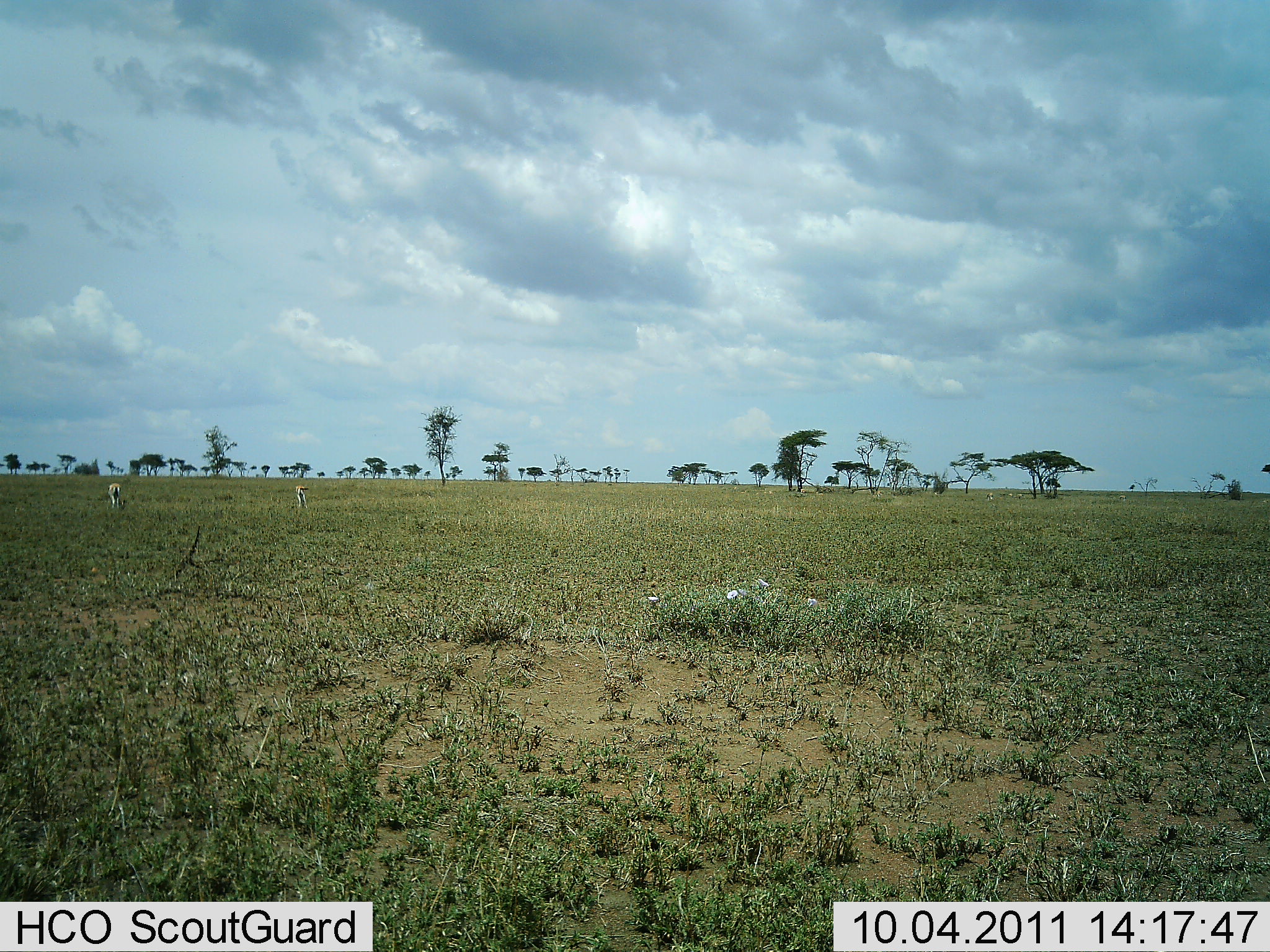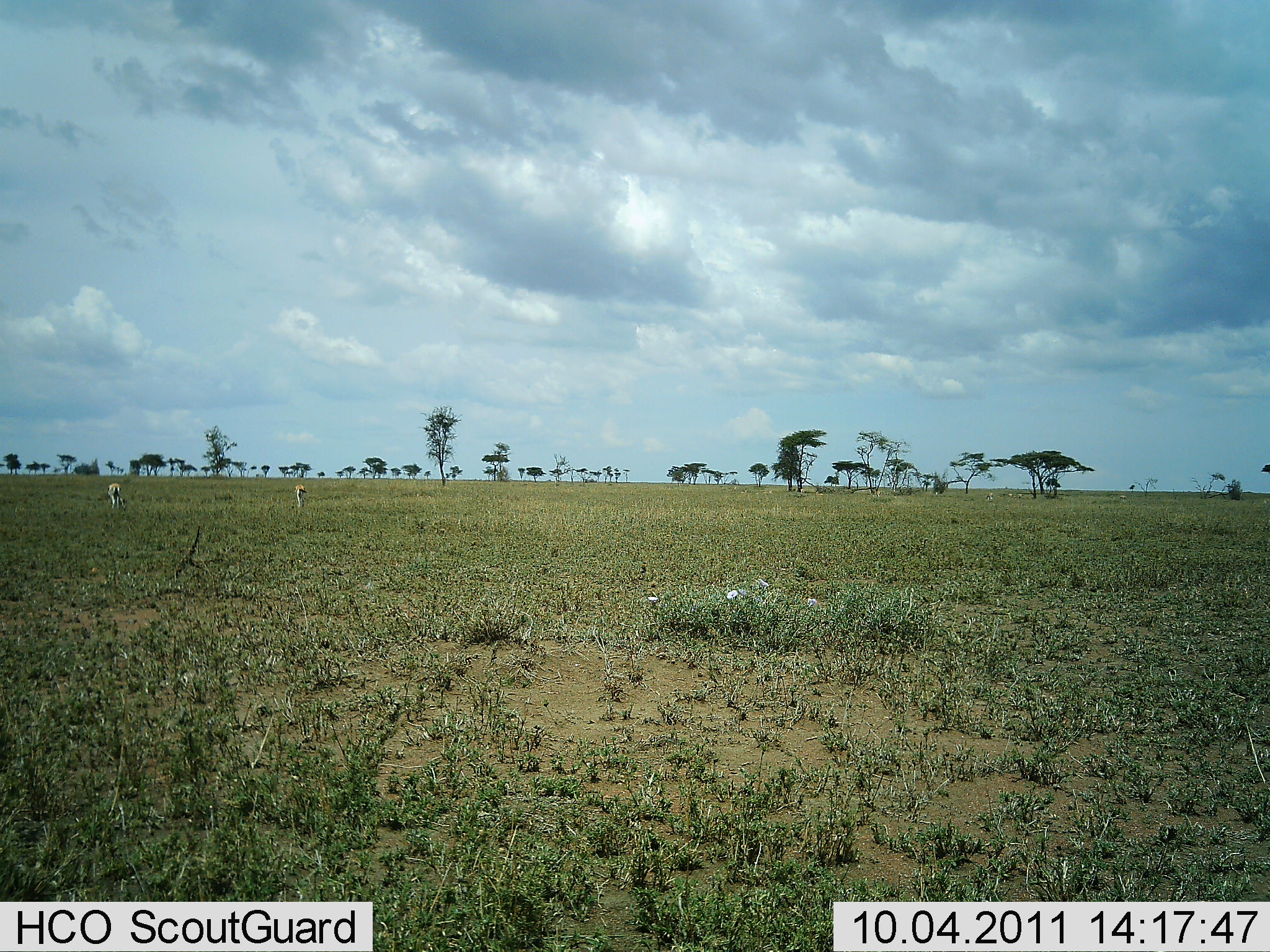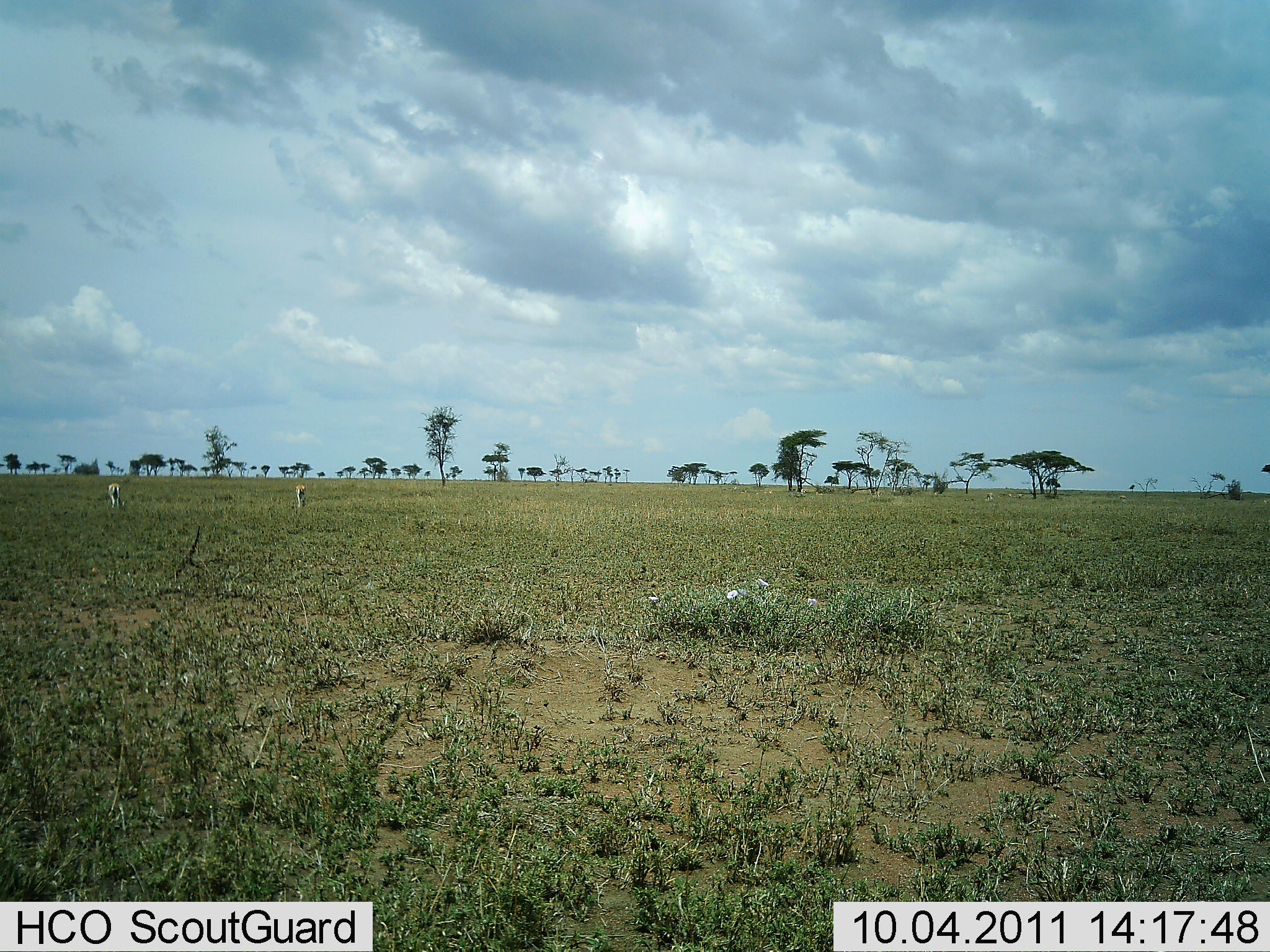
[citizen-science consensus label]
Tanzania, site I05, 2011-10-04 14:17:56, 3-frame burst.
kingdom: Animalia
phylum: Chordata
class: Mammalia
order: Artiodactyla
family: Bovidae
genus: Eudorcas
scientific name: Eudorcas thomsonii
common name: thomson's gazelle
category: gazellethomsons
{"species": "gazellethomsons (thomson's gazelle) (Eudorcas thomsonii)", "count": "2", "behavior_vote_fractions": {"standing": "57%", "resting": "0%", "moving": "0%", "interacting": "0%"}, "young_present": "0%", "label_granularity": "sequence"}